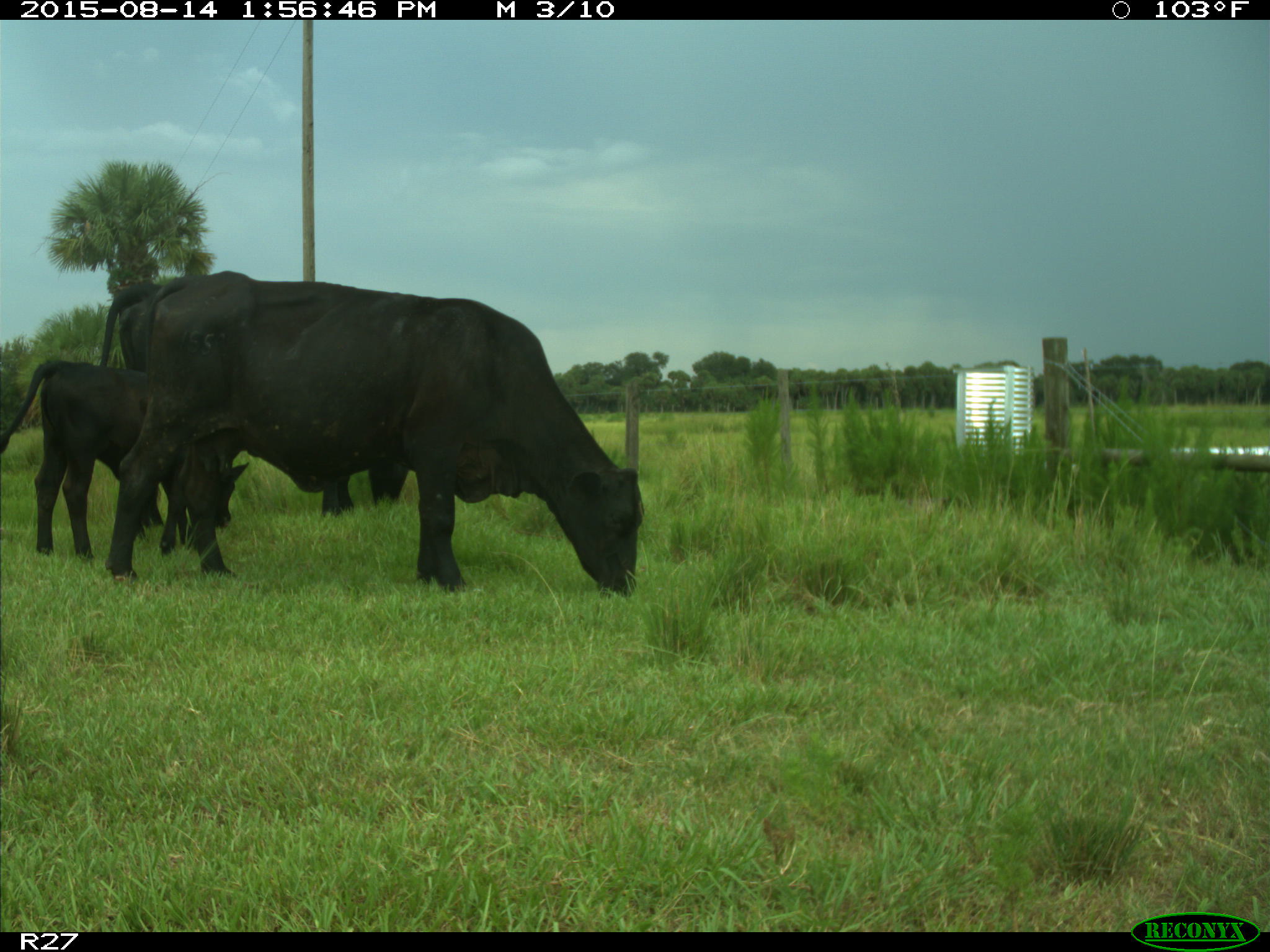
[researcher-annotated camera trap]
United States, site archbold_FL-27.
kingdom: Animalia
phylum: Chordata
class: Mammalia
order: Artiodactyla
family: Bovidae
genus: Bos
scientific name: Bos taurus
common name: domestic cow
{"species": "Bos taurus (domestic cow)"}